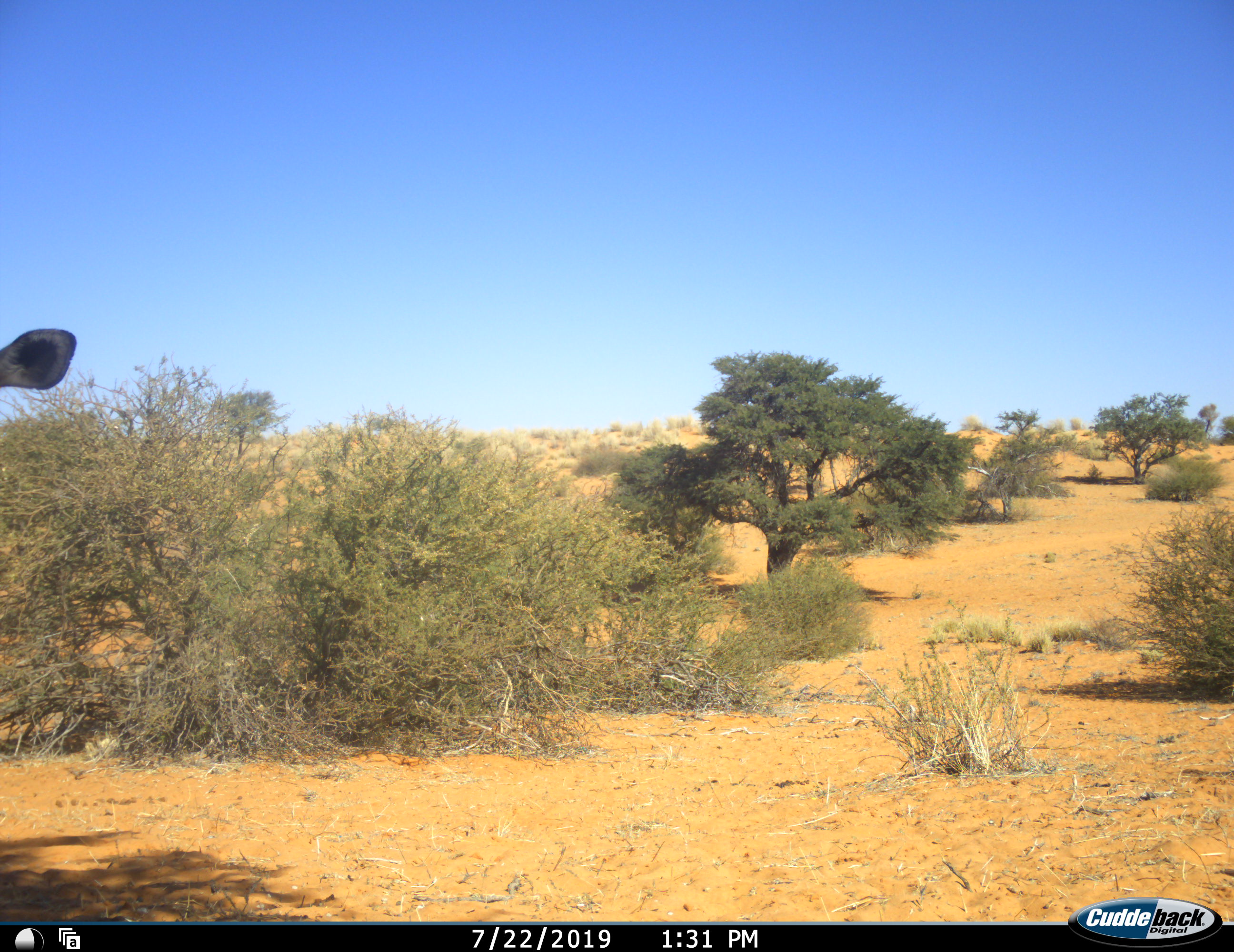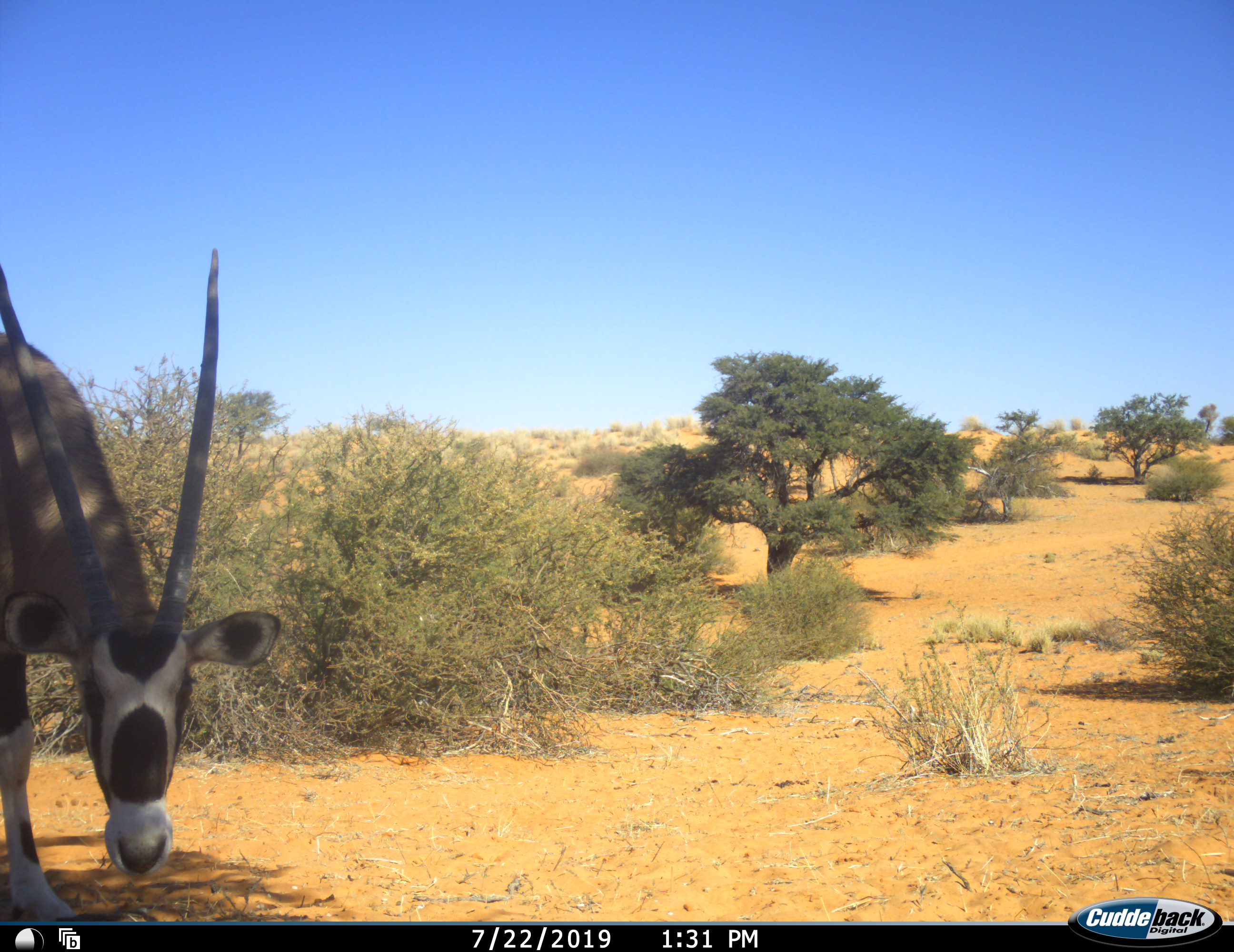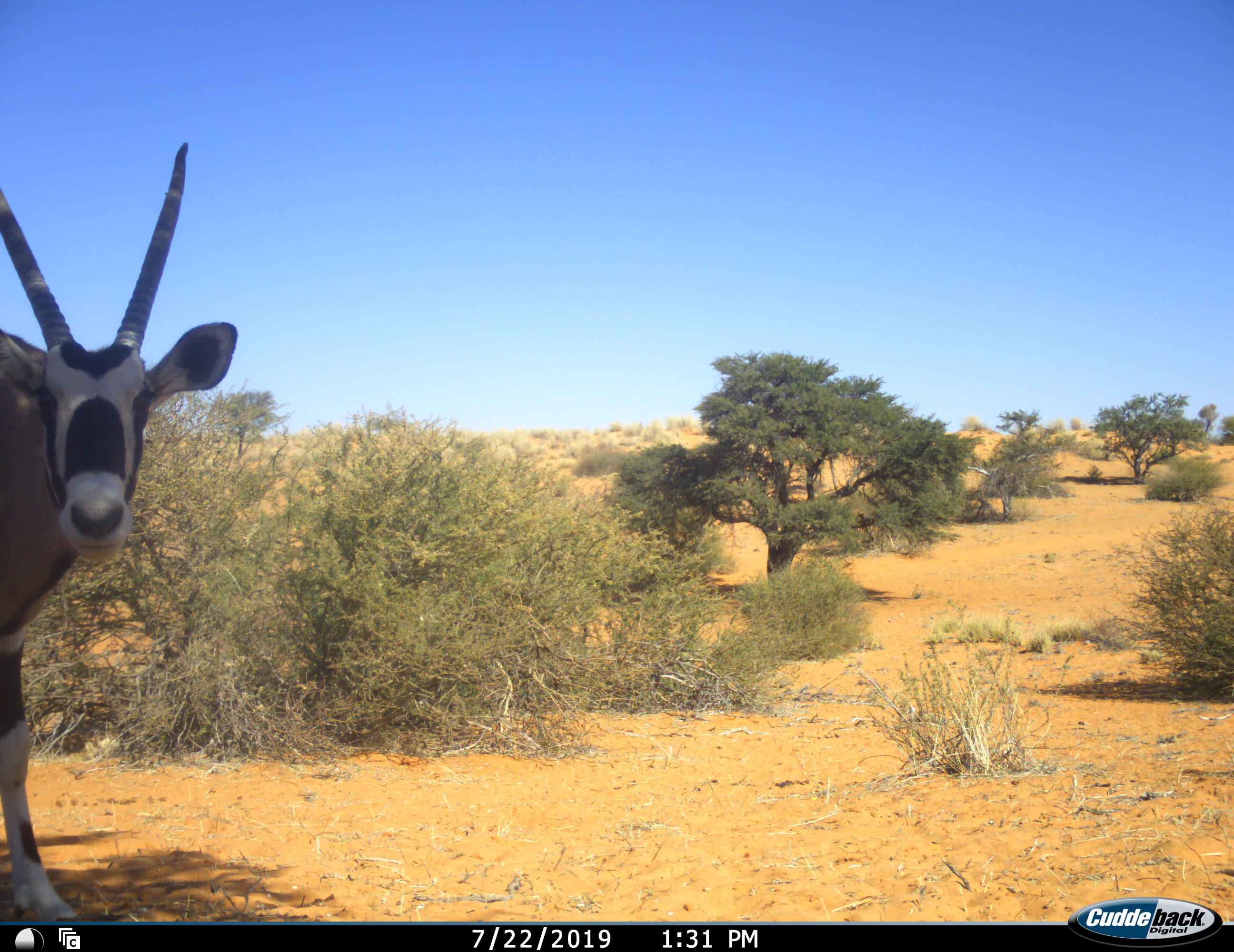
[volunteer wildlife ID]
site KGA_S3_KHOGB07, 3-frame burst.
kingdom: Animalia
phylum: Chordata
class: Mammalia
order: Artiodactyla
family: Bovidae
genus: Oryx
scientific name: Oryx gazella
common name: gemsbok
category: oryx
Oryx (gemsbok) (Oryx gazella), count 1. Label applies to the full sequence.